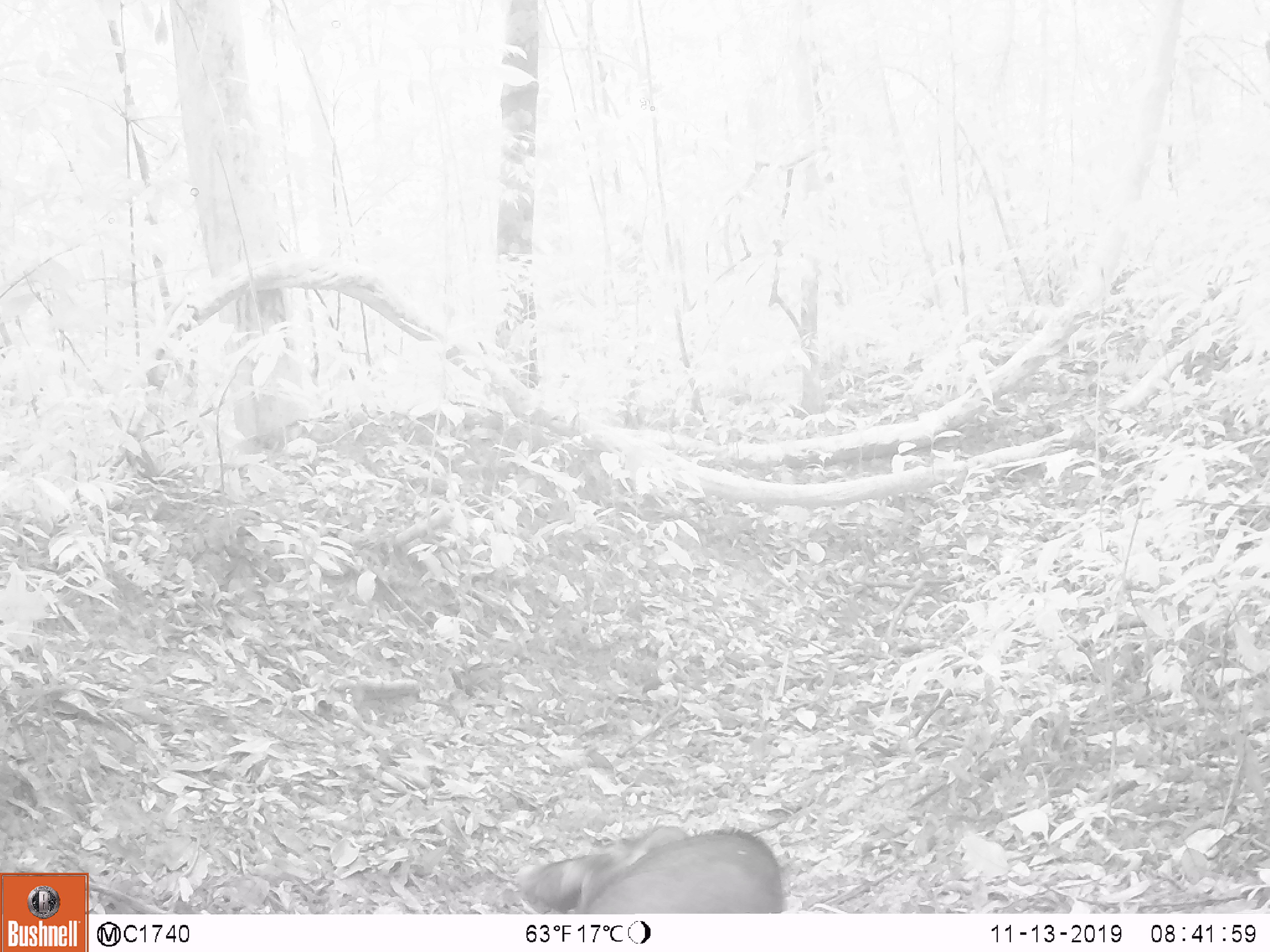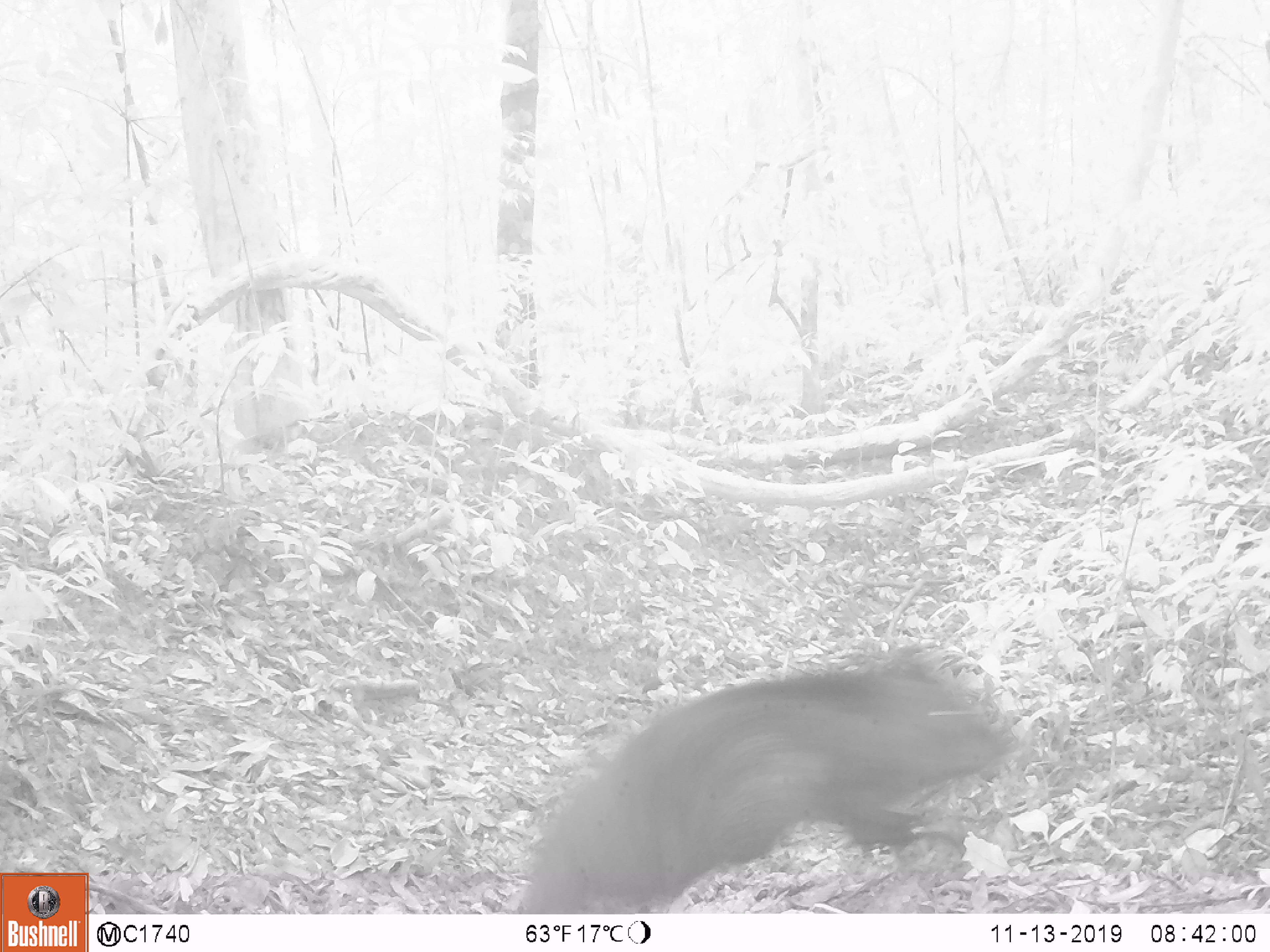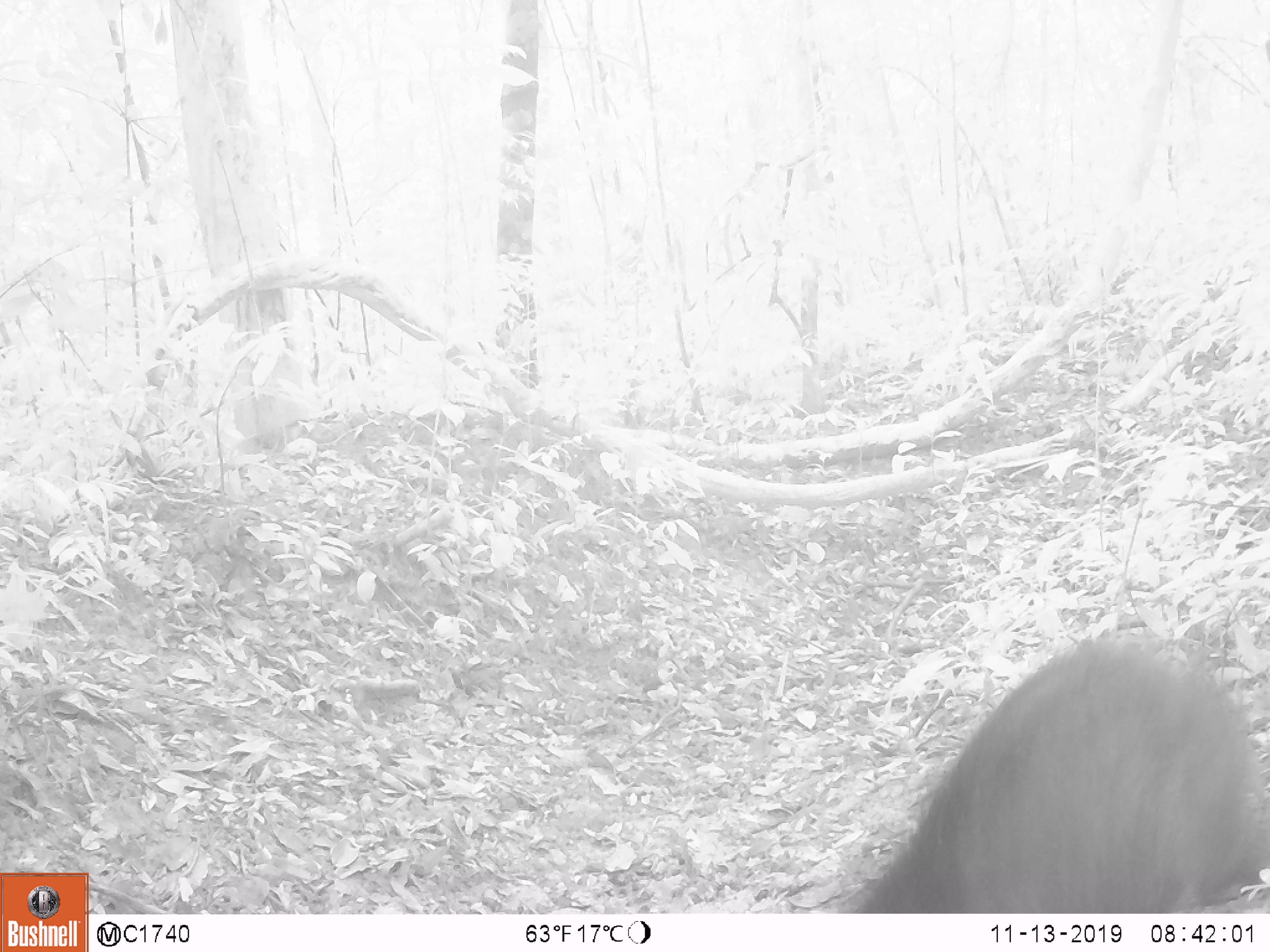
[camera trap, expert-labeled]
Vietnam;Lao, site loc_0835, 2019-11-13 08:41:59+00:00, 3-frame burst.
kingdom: Animalia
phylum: Chordata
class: Mammalia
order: Artiodactyla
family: Suidae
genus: Sus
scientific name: Sus scrofa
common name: eurasian wild pig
Eurasian wild pig (Sus scrofa). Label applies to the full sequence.